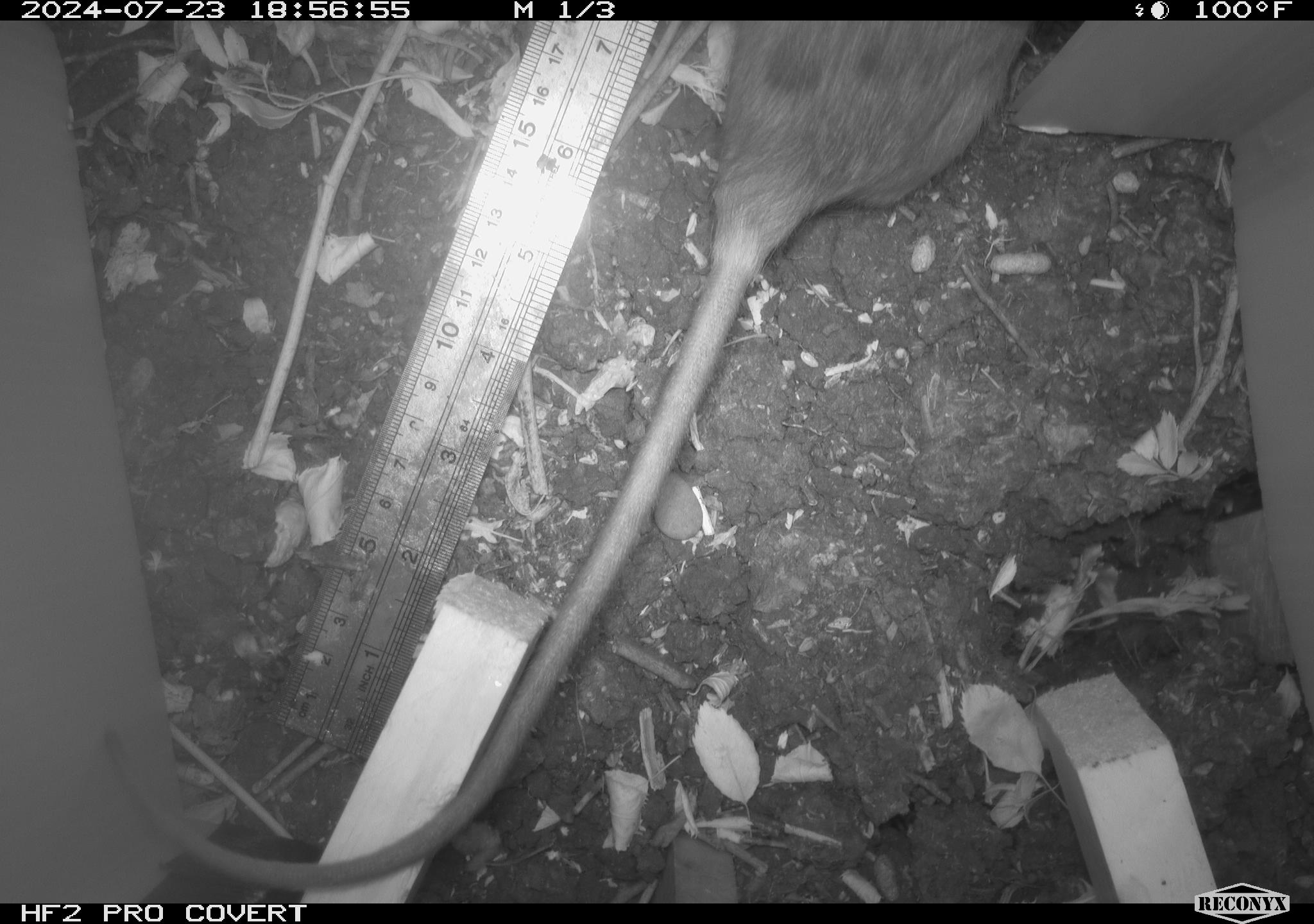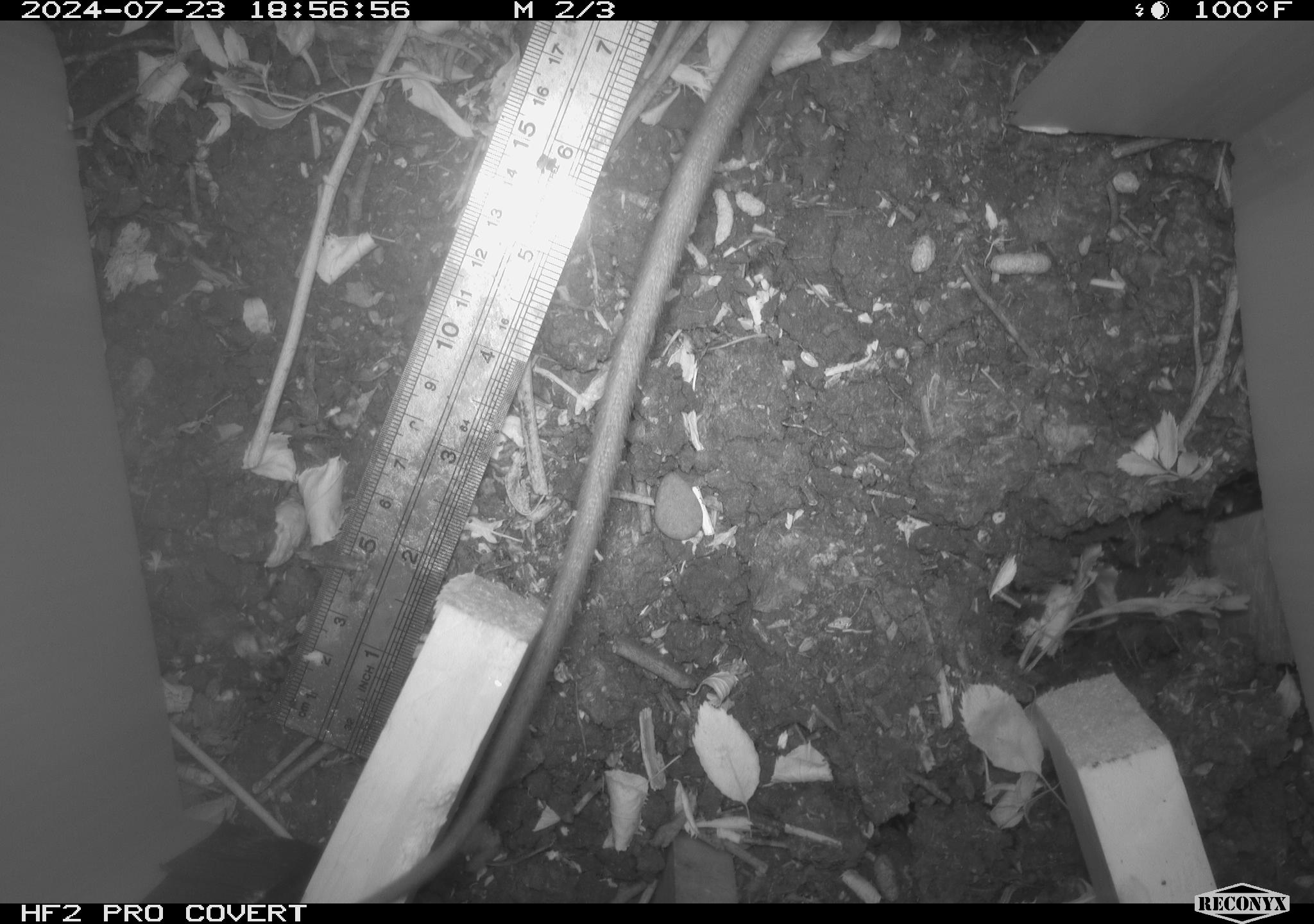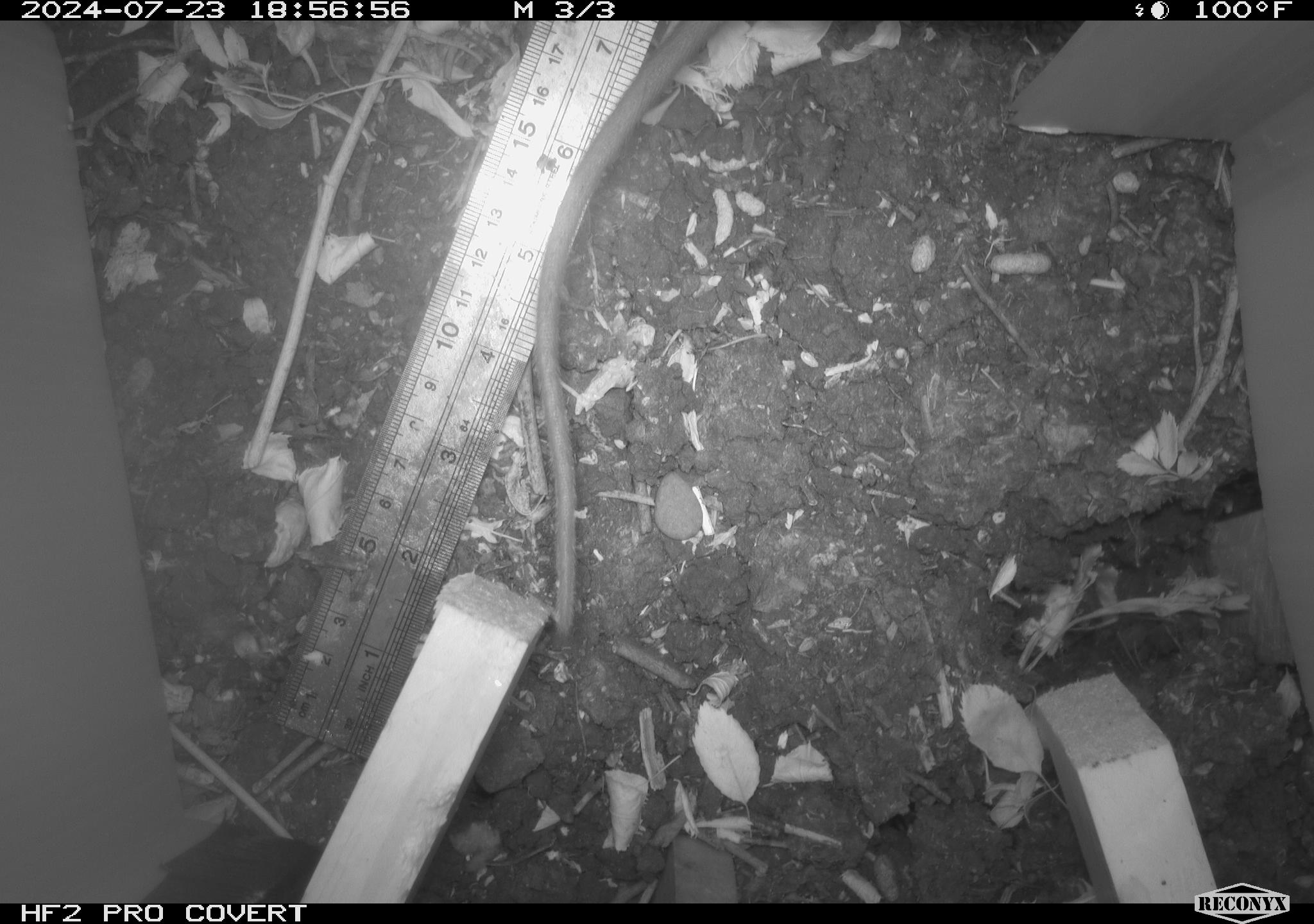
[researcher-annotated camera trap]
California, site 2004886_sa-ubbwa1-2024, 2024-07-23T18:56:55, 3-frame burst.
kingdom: Animalia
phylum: Chordata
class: Mammalia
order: Rodentia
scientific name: Rodentia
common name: woodrat or rat or mouse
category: woodrat or rat or mouse species